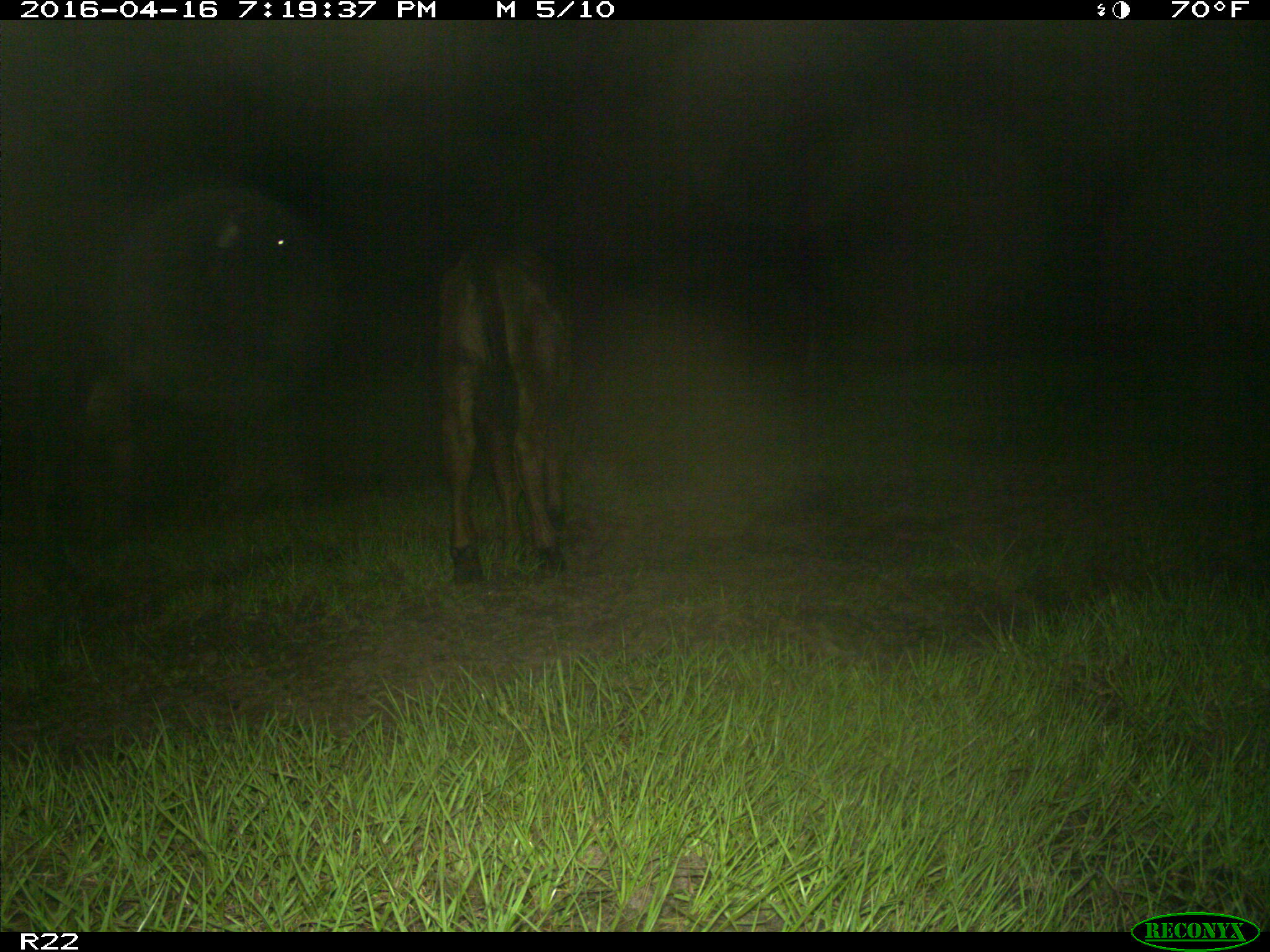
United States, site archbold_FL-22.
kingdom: Animalia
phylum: Chordata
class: Mammalia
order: Artiodactyla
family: Bovidae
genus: Bos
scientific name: Bos taurus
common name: domestic cow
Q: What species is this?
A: Bos taurus (domestic cow).